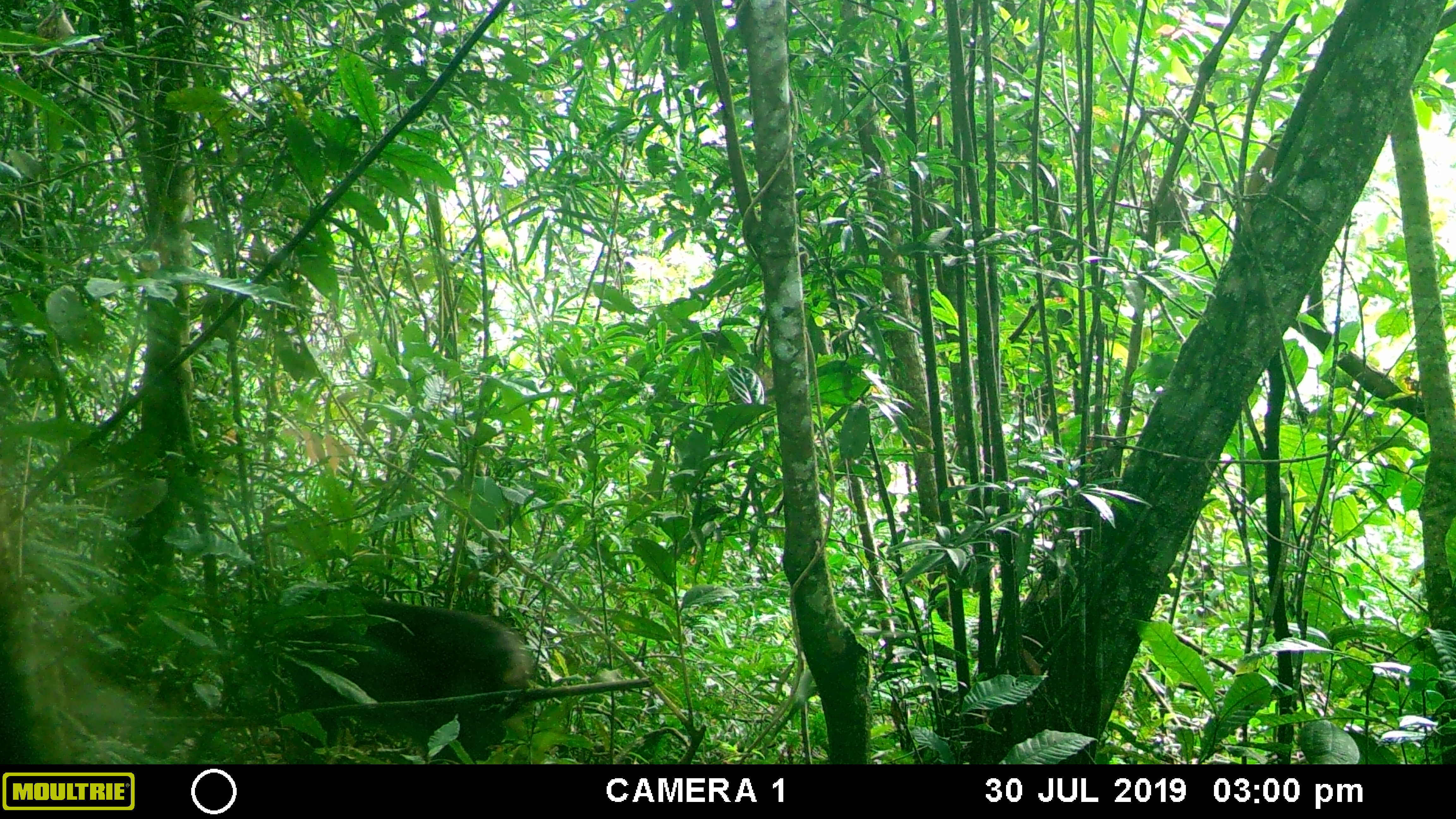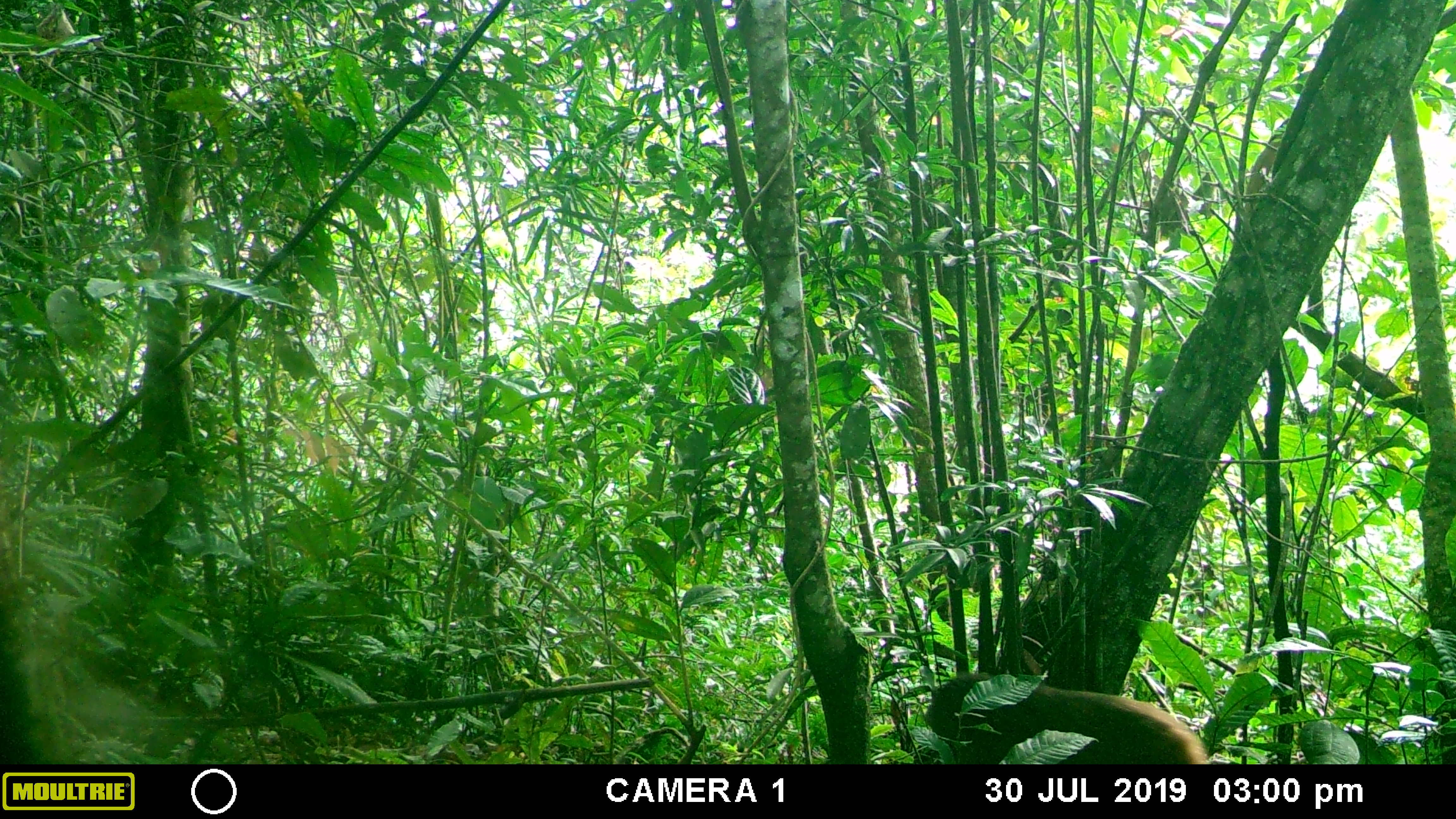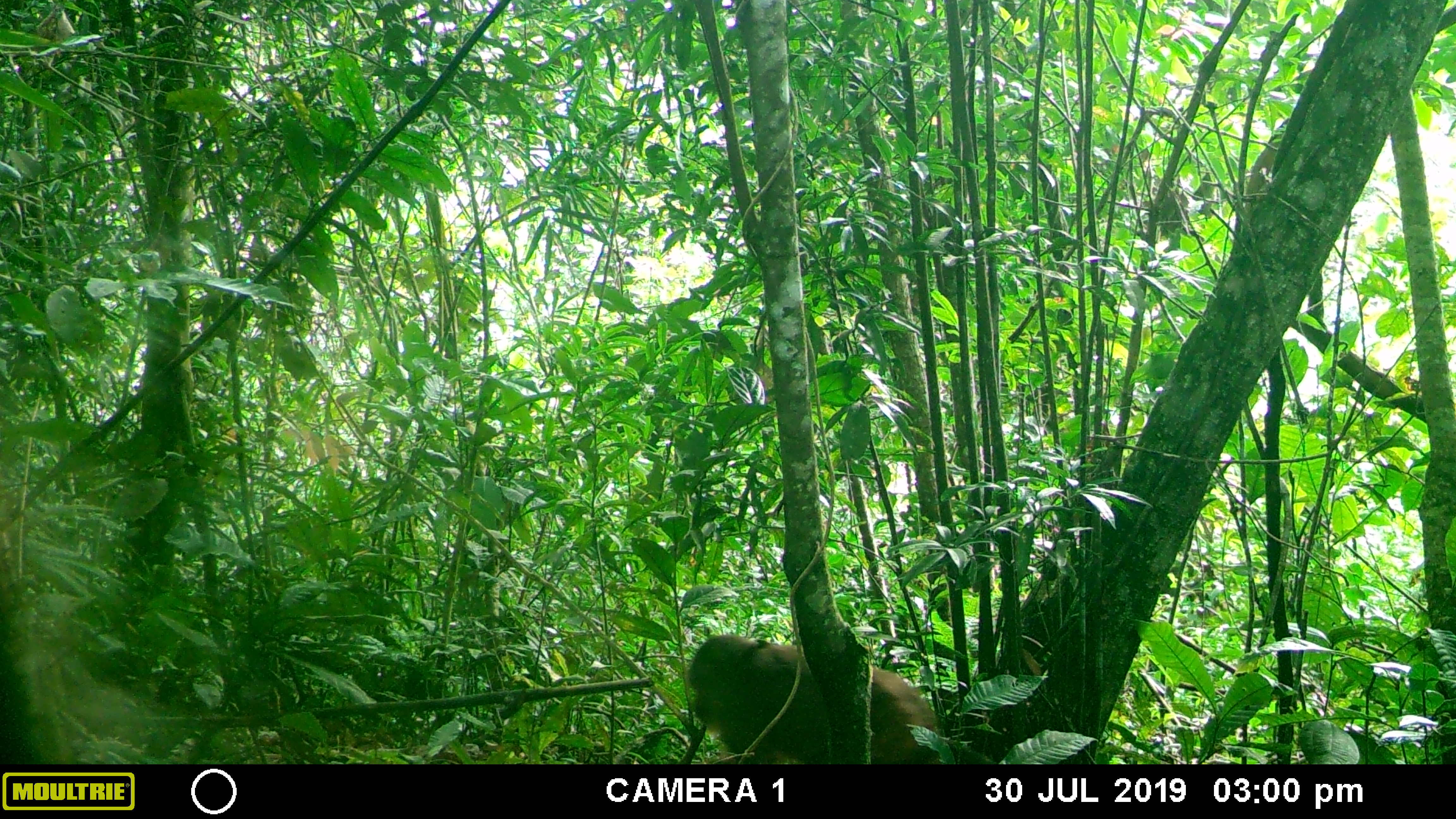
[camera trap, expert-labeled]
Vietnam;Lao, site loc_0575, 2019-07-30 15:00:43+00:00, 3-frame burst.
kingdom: Animalia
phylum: Chordata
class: Mammalia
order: Primates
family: Cercopithecidae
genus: Macaca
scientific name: Macaca arctoides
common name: stump-tailed macaque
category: stump tailed macaque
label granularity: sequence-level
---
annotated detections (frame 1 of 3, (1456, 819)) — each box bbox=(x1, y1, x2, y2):
stump tailed macaque: bbox=(285, 598, 529, 759)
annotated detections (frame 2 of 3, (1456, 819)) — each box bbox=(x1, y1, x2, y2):
stump tailed macaque: bbox=(925, 672, 1209, 764)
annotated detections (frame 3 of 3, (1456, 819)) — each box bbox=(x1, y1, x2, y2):
stump tailed macaque: bbox=(687, 633, 936, 764)